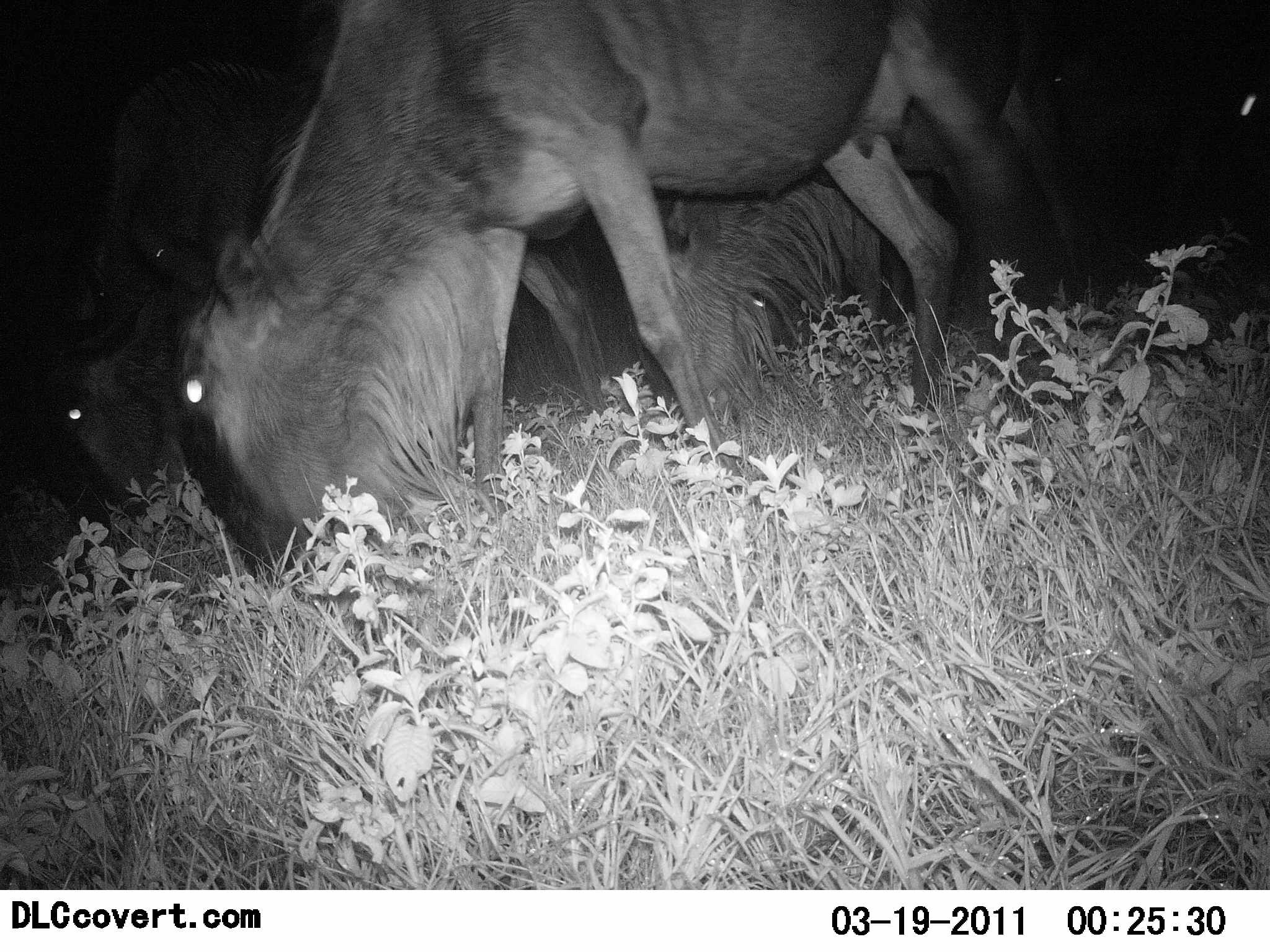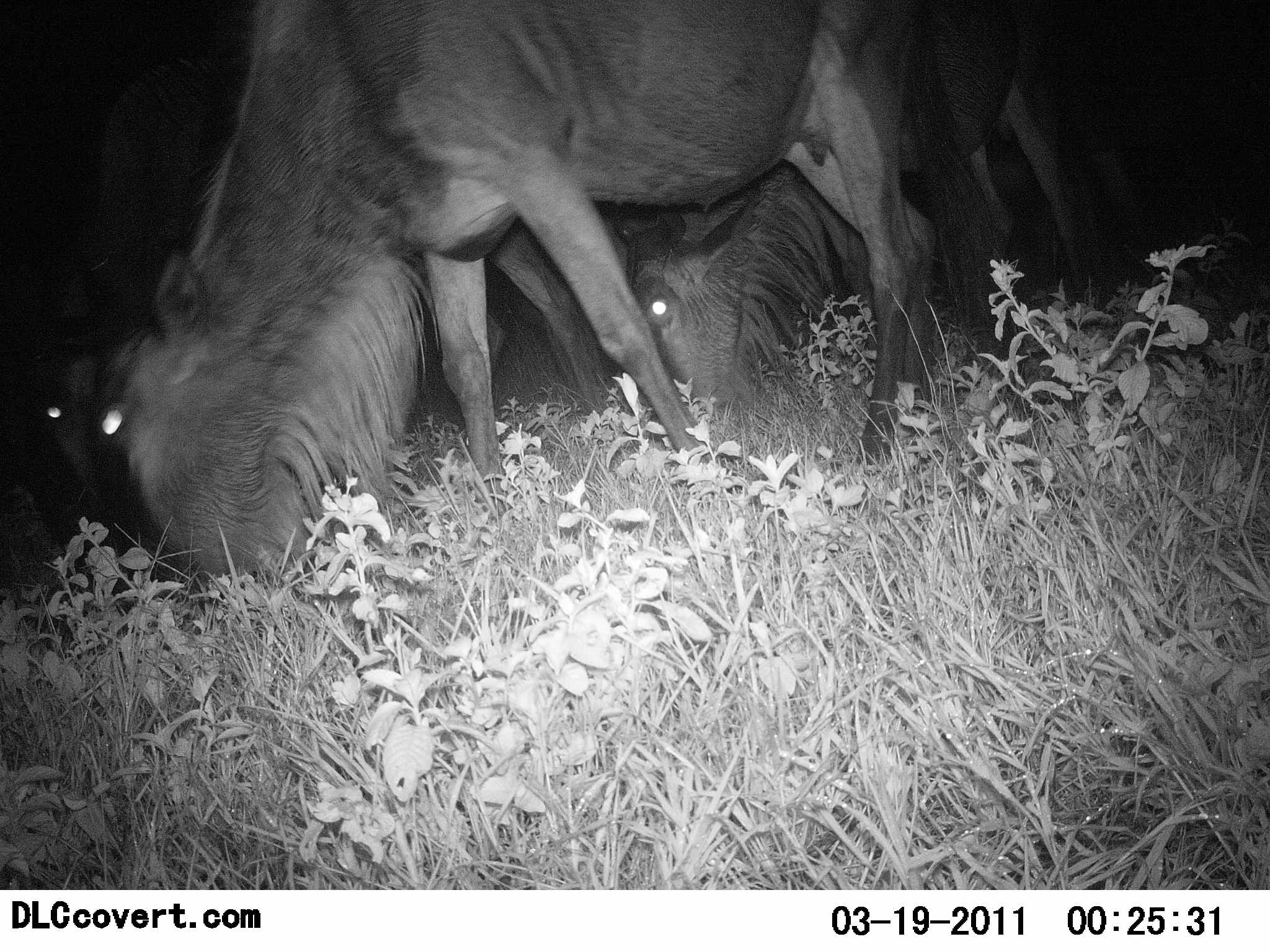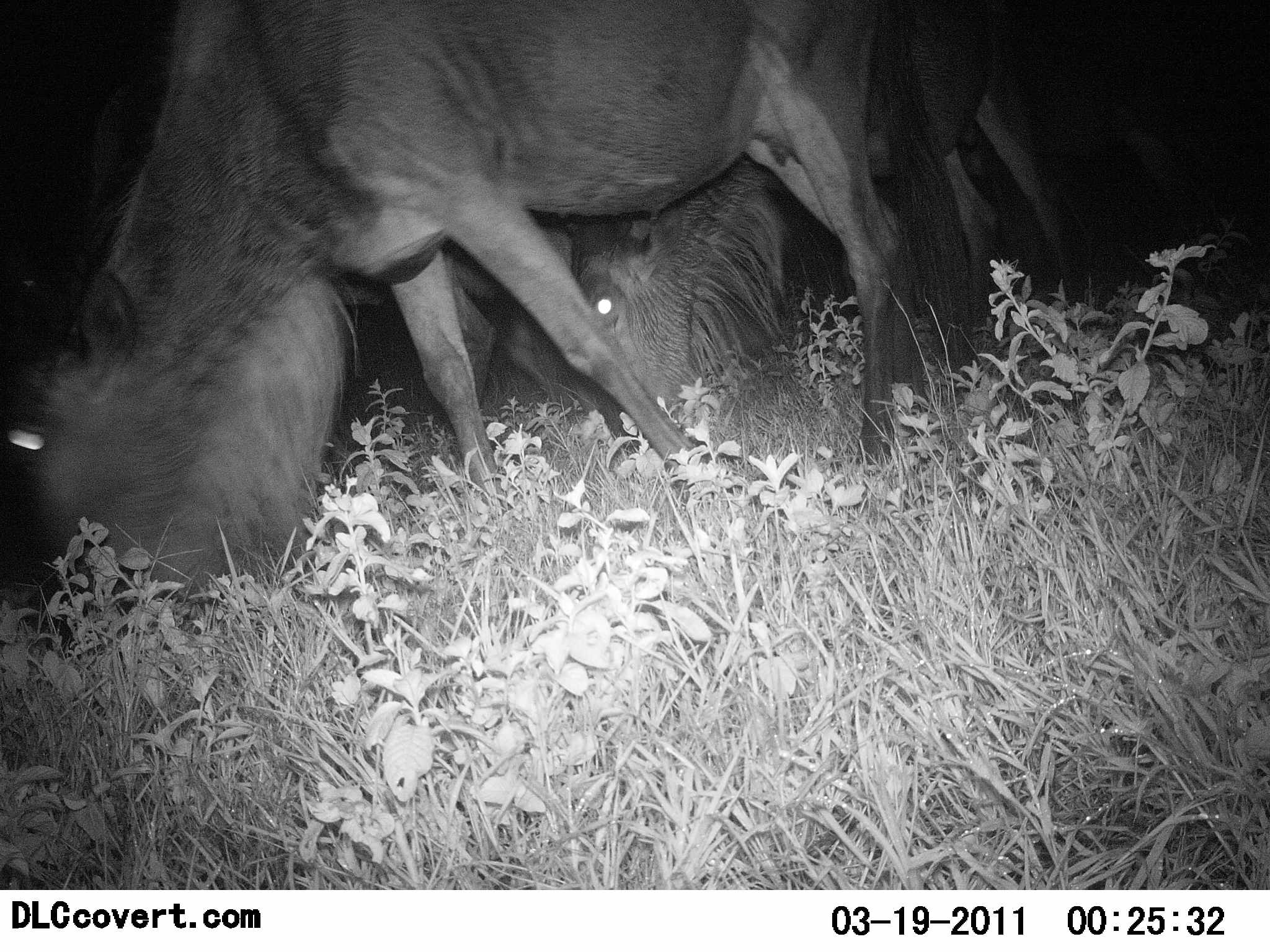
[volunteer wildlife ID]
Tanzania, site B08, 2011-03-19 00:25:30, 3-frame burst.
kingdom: Animalia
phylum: Chordata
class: Mammalia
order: Artiodactyla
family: Bovidae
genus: Connochaetes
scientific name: Connochaetes taurinus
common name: blue wildebeest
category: wildebeest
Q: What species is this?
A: Wildebeest (blue wildebeest) (Connochaetes taurinus).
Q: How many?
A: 3.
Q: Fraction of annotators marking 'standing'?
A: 17%.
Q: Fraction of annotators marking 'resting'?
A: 0%.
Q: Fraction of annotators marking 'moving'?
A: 8%.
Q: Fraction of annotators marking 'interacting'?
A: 0%.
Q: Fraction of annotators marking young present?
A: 0%.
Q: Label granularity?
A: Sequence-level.